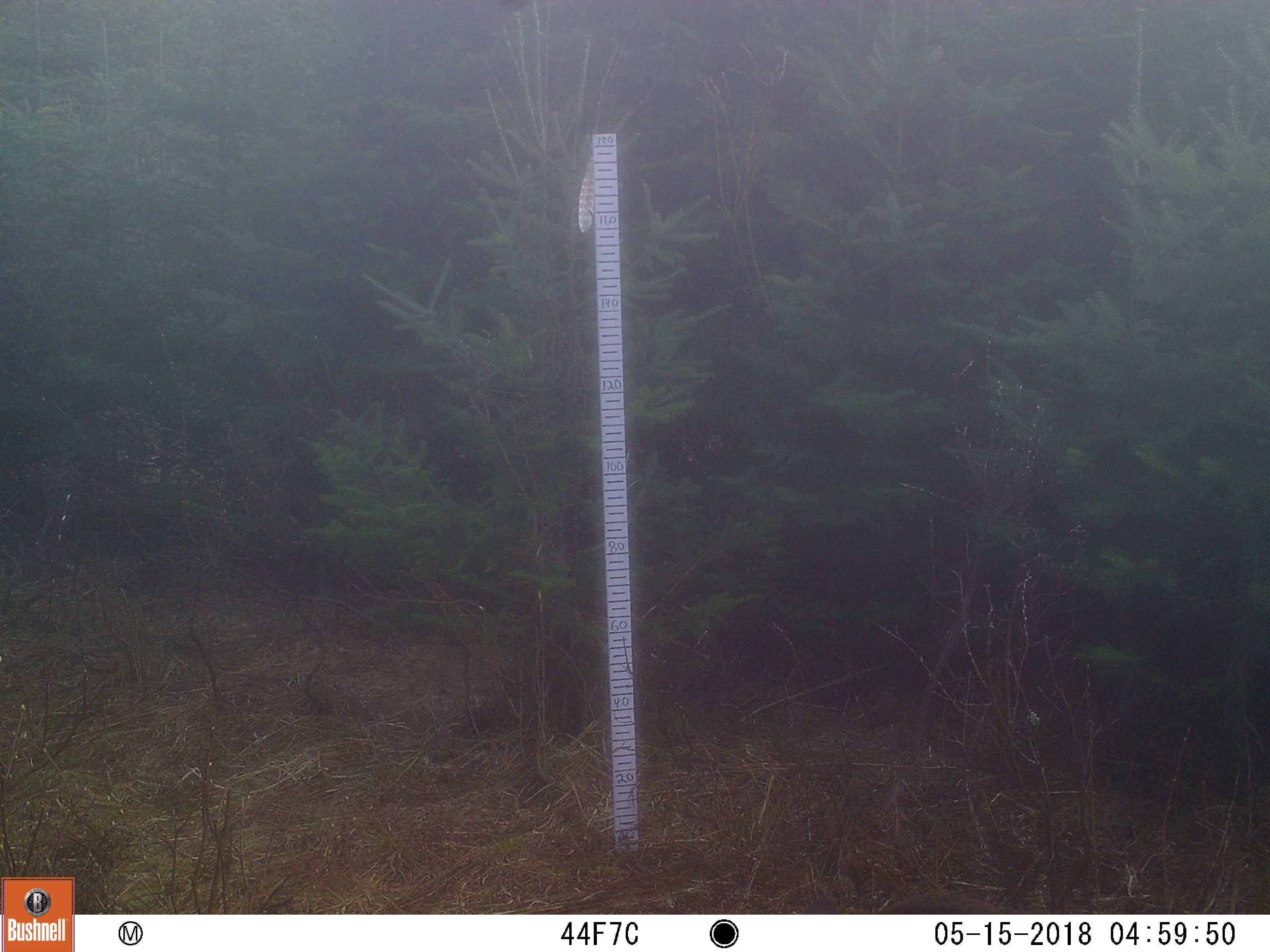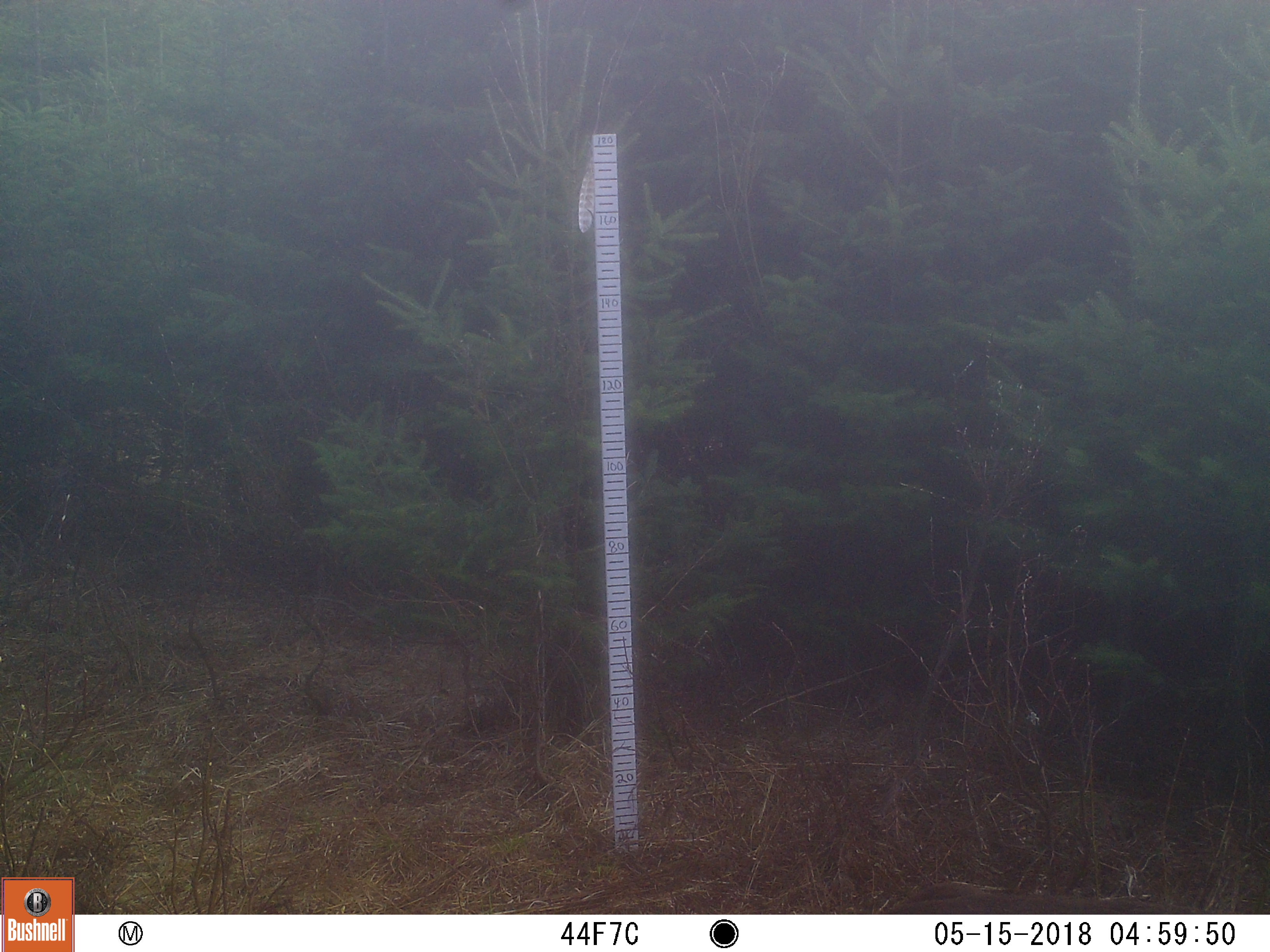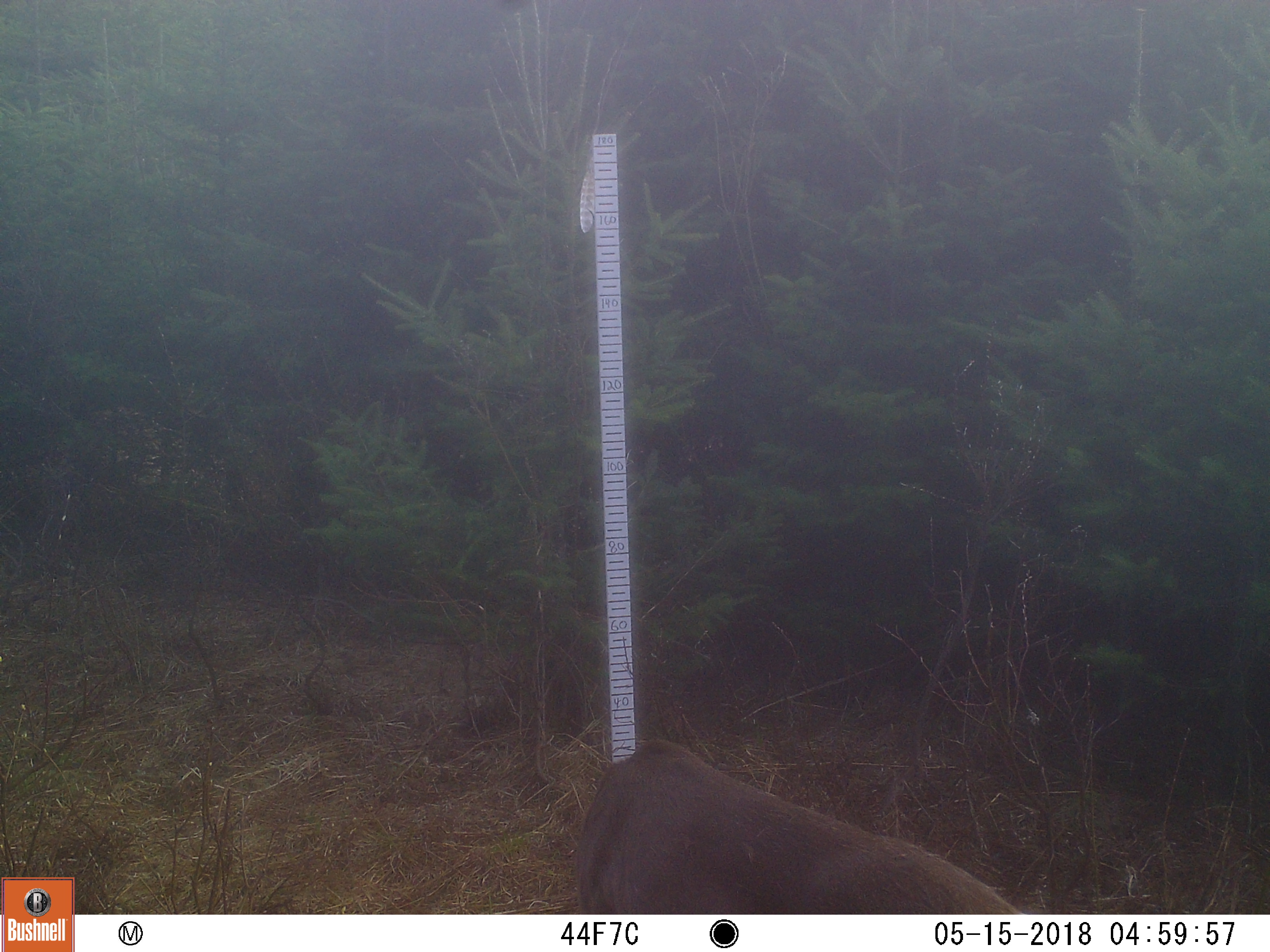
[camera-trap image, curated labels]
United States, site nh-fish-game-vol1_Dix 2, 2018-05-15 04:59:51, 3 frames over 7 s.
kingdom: Animalia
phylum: Chordata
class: Mammalia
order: Artiodactyla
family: Cervidae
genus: Odocoileus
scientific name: Odocoileus virginianus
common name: white-tailed deer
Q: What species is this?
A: White-tailed deer (Odocoileus virginianus).